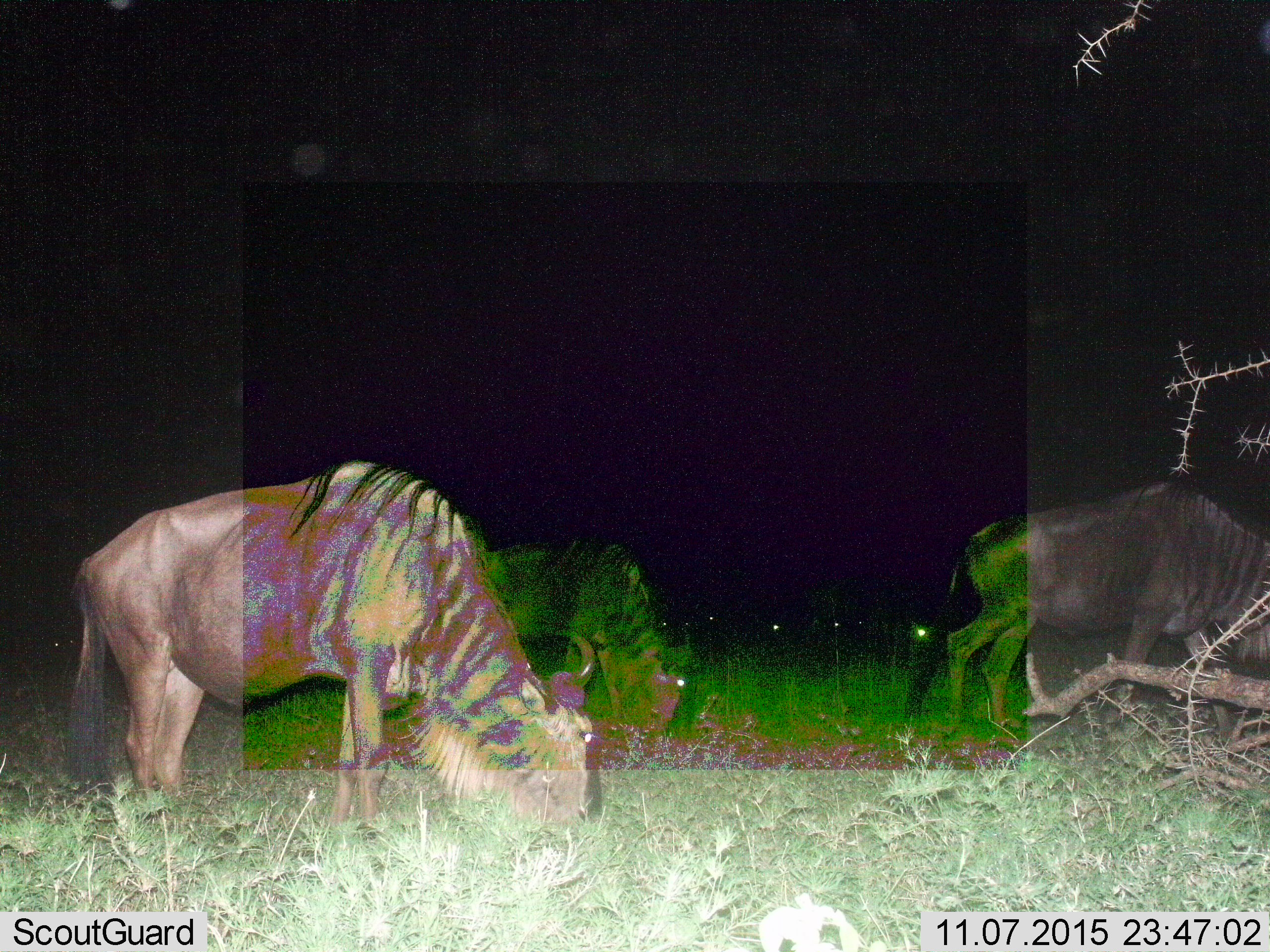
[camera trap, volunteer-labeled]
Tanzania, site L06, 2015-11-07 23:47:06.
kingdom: Animalia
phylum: Chordata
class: Mammalia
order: Artiodactyla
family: Bovidae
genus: Connochaetes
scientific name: Connochaetes taurinus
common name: blue wildebeest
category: wildebeest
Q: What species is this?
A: Wildebeest (blue wildebeest) (Connochaetes taurinus).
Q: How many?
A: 10.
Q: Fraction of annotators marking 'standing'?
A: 62%.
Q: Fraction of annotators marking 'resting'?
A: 0%.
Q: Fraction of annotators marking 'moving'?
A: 12%.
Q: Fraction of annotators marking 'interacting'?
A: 0%.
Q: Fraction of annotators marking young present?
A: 0%.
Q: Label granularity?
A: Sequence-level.